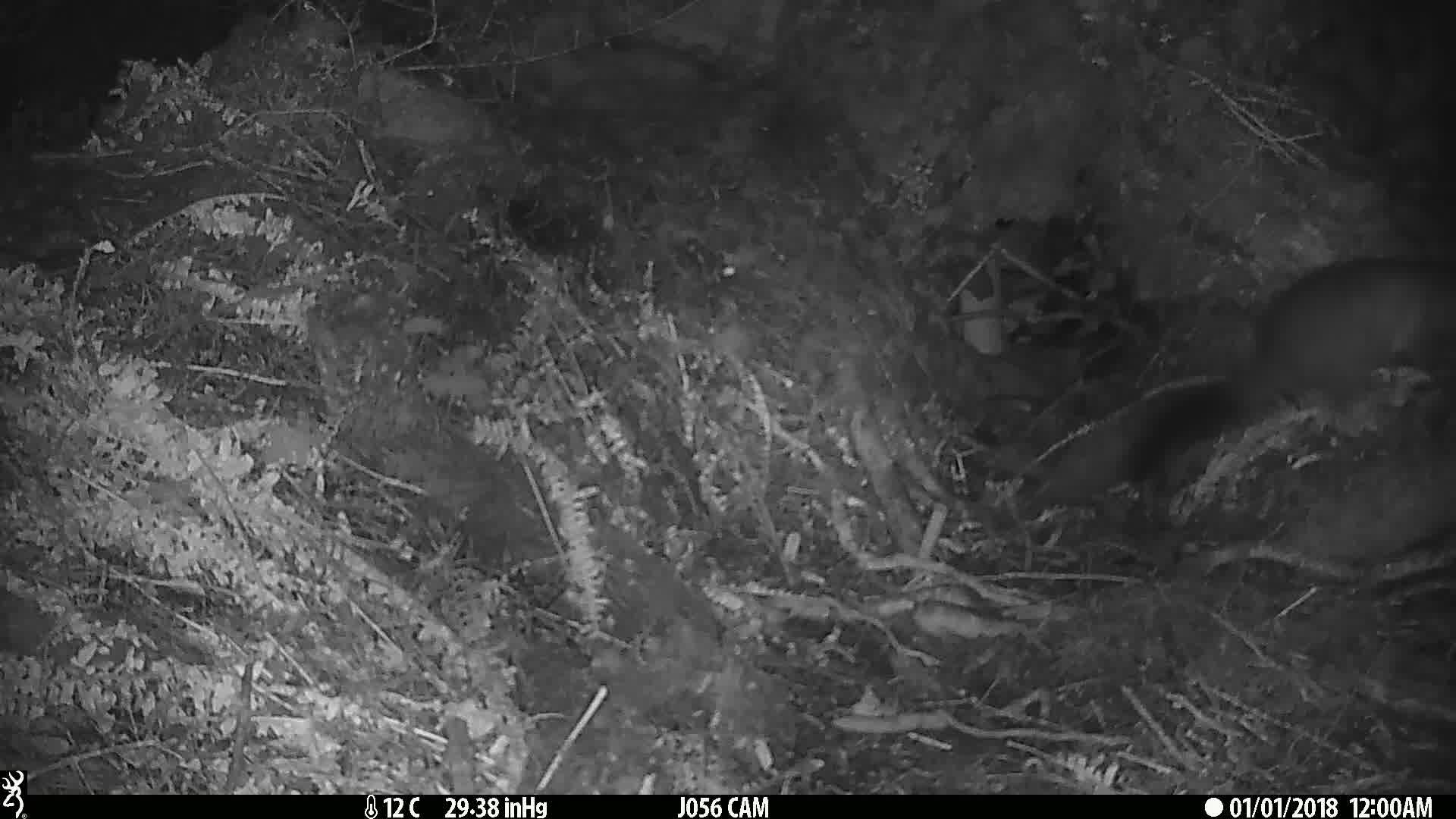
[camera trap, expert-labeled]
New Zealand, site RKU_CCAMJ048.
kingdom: Animalia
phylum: Chordata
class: Mammalia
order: Diprotodontia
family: Phalangeridae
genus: Trichosurus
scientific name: Trichosurus vulpecula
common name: common brushtail possum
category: possum